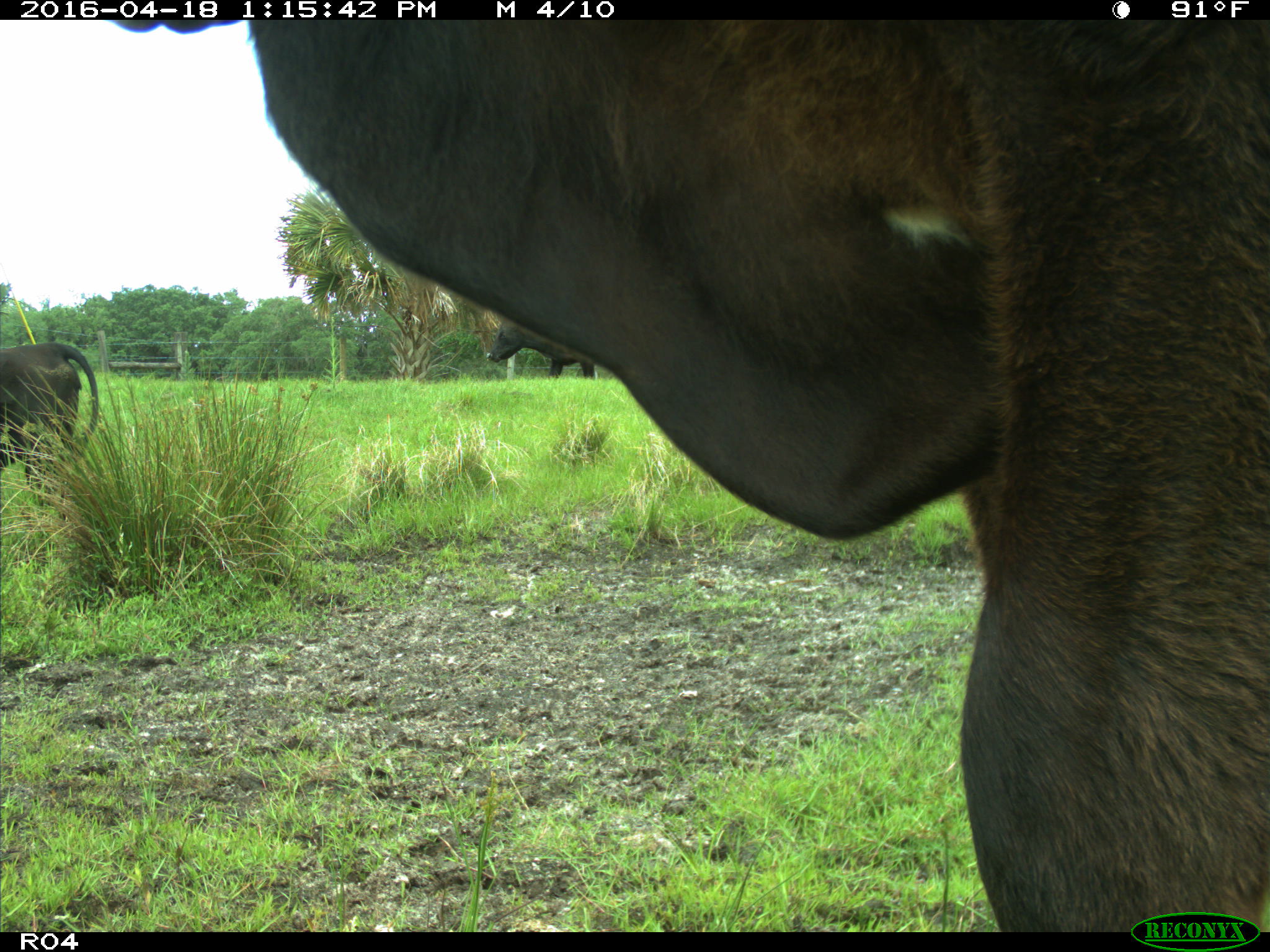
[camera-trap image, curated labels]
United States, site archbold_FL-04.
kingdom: Animalia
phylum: Chordata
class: Mammalia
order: Artiodactyla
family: Bovidae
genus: Bos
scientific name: Bos taurus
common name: domestic cow